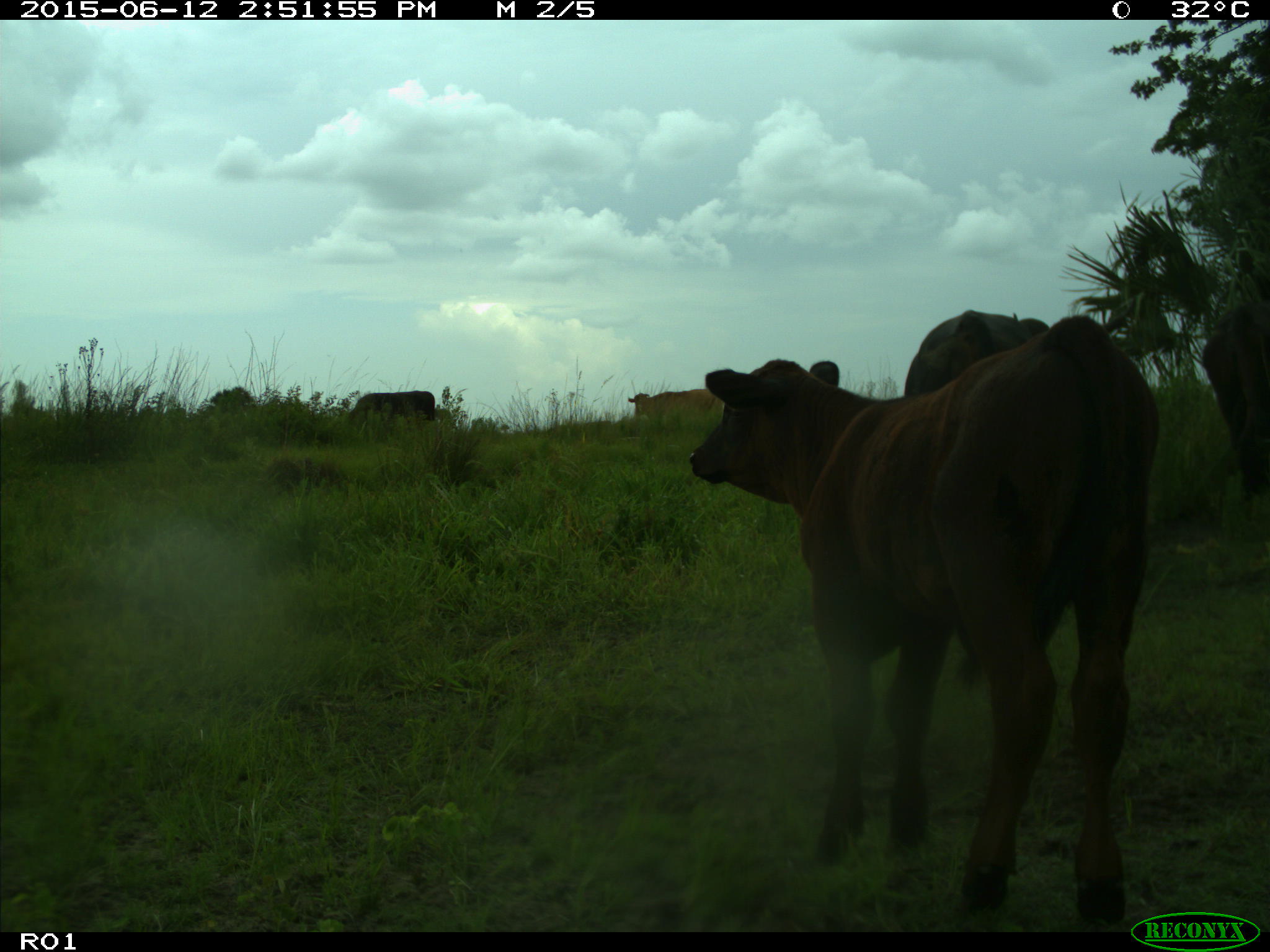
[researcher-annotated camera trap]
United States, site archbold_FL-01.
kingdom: Animalia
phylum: Chordata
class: Mammalia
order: Artiodactyla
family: Bovidae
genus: Bos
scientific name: Bos taurus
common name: domestic cow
Bos taurus (domestic cow).